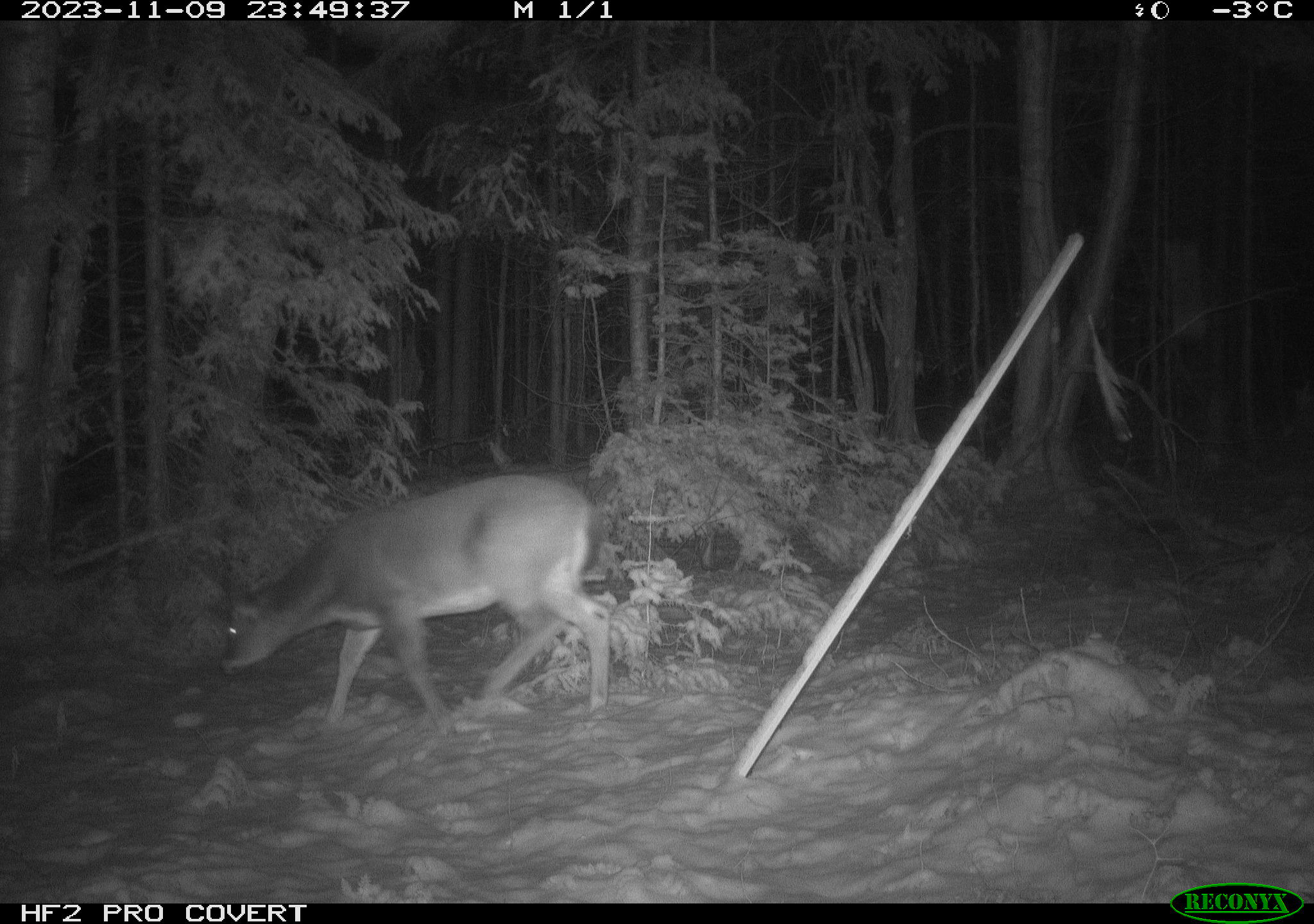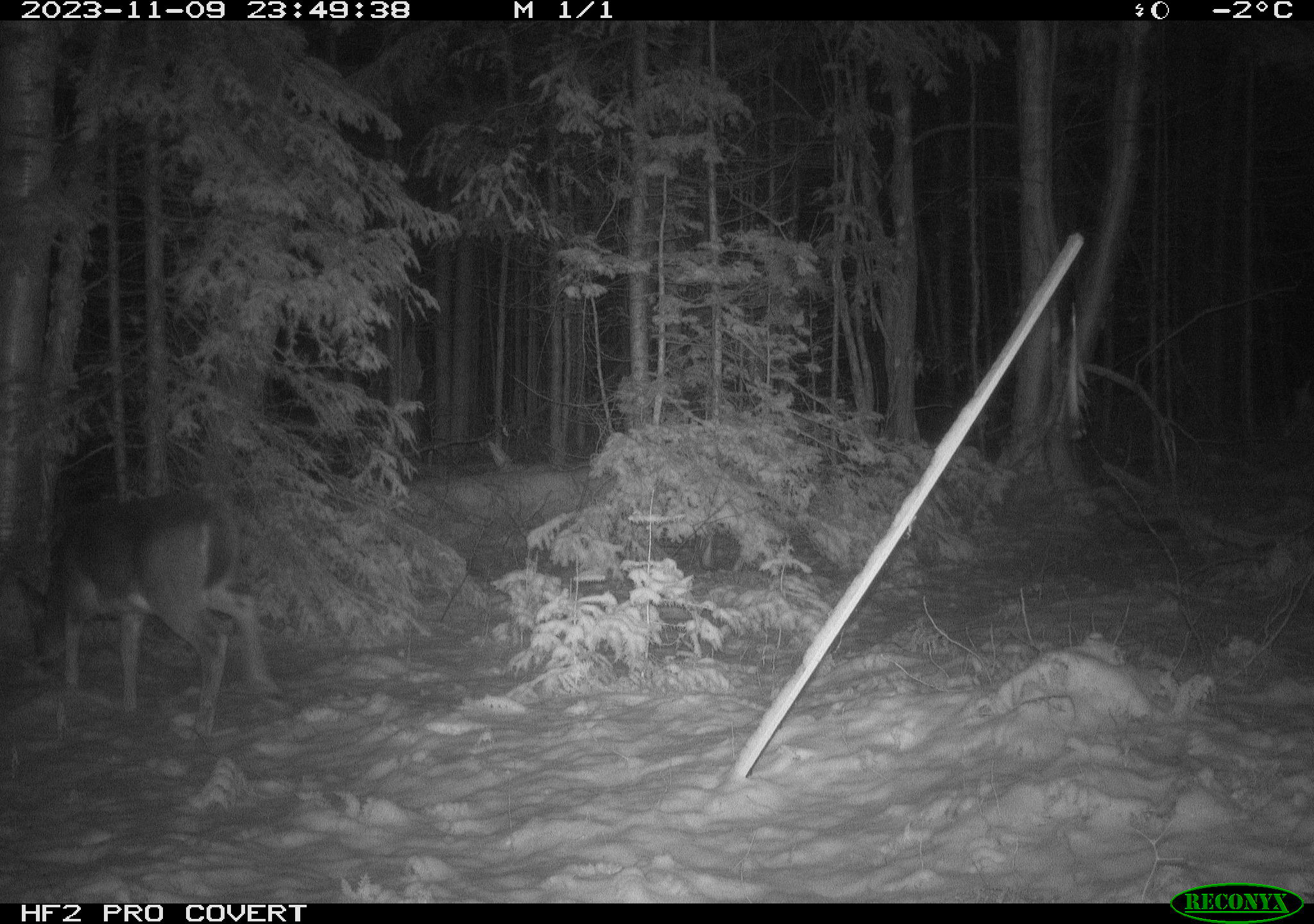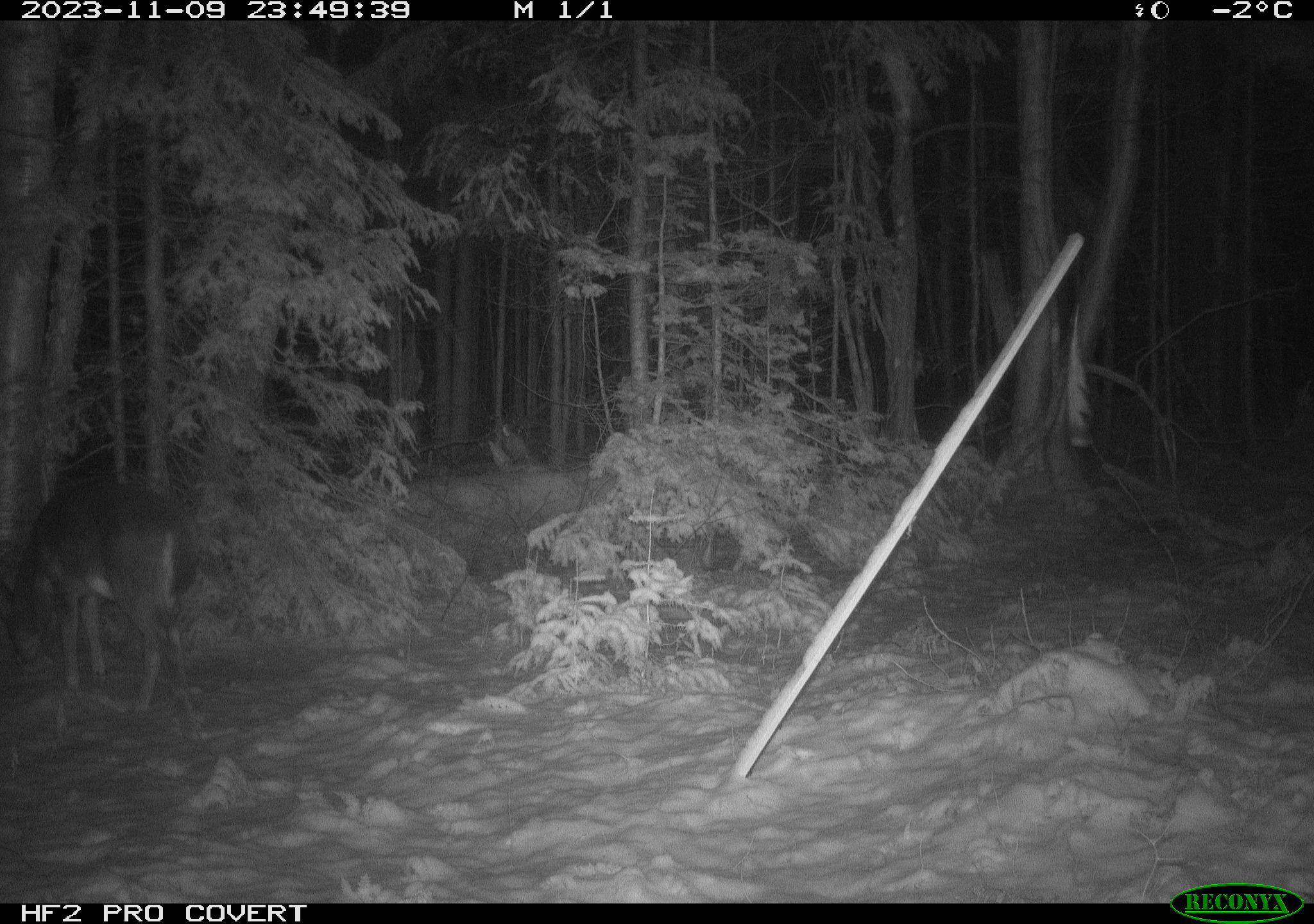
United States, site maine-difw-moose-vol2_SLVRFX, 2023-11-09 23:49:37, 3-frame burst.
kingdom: Animalia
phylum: Chordata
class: Mammalia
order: Artiodactyla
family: Cervidae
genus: Odocoileus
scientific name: Odocoileus virginianus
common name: white-tailed deer